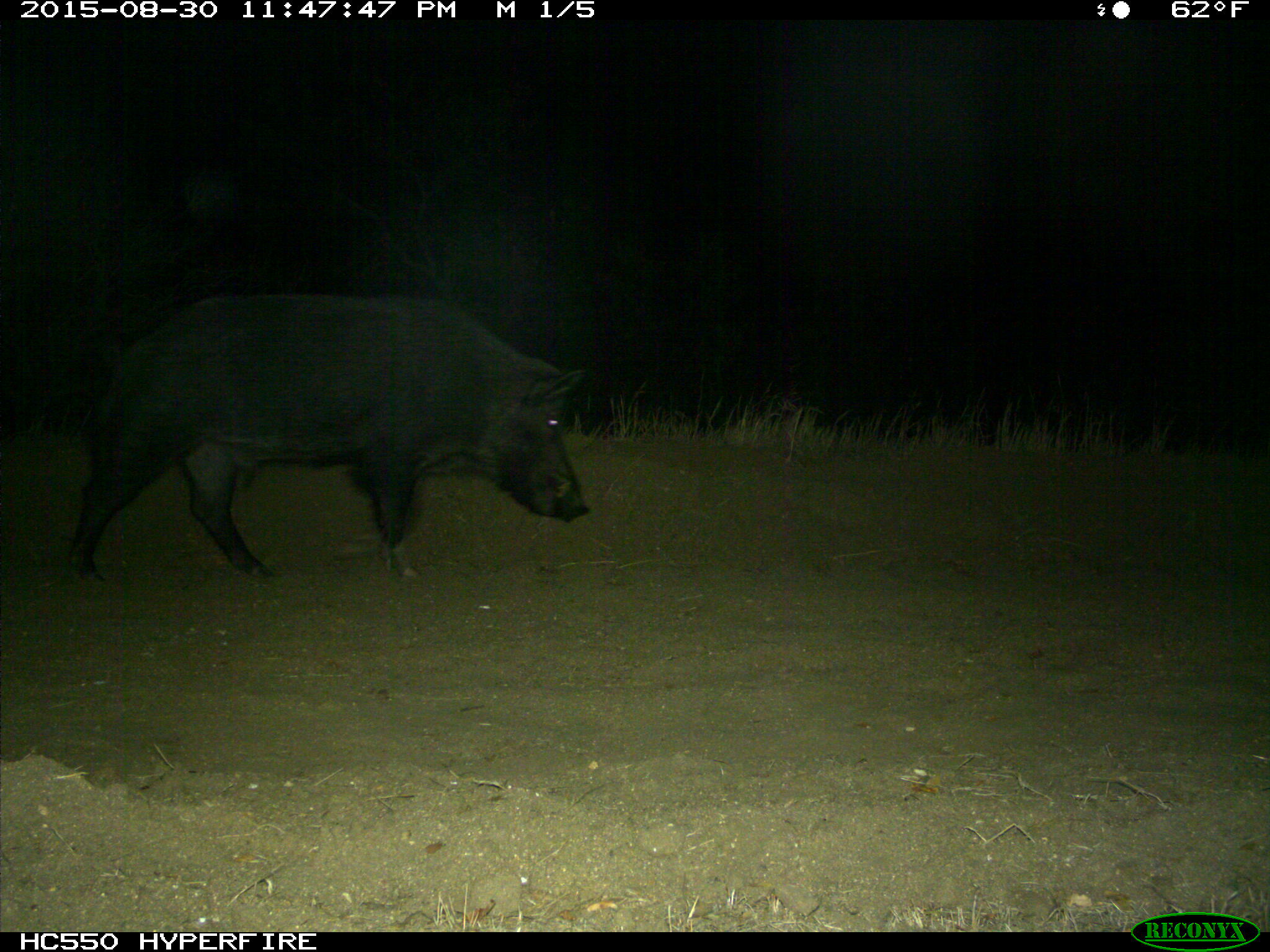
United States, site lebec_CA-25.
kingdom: Animalia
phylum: Chordata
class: Mammalia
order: Artiodactyla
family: Suidae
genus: Sus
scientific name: Sus scrofa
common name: wild boar